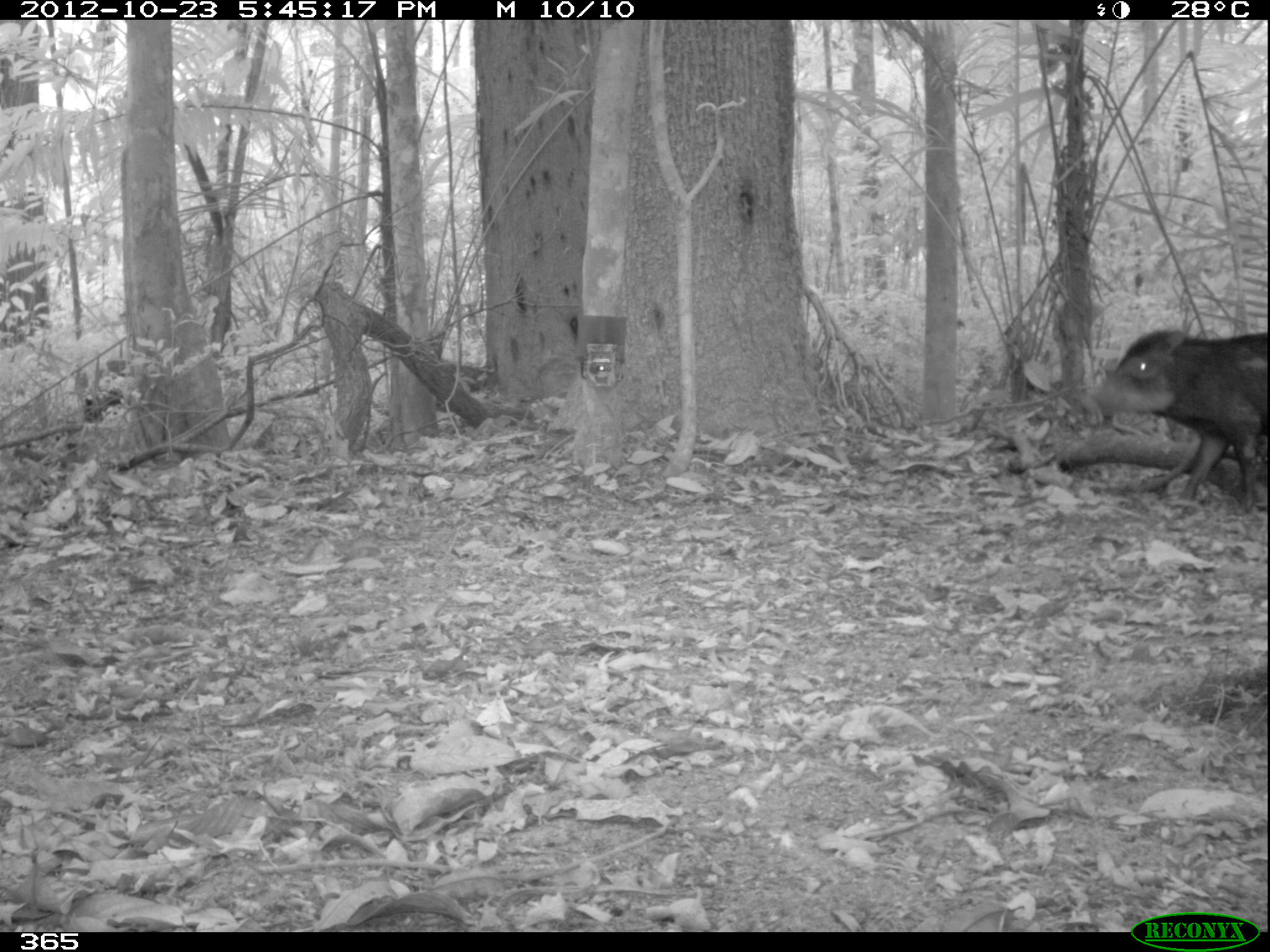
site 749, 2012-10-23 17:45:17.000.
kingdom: Animalia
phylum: Chordata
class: Mammalia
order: Artiodactyla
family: Tayassuidae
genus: Tayassu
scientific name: Tayassu pecari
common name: white-lipped peccary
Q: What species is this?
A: Tayassu pecari (white-lipped peccary).